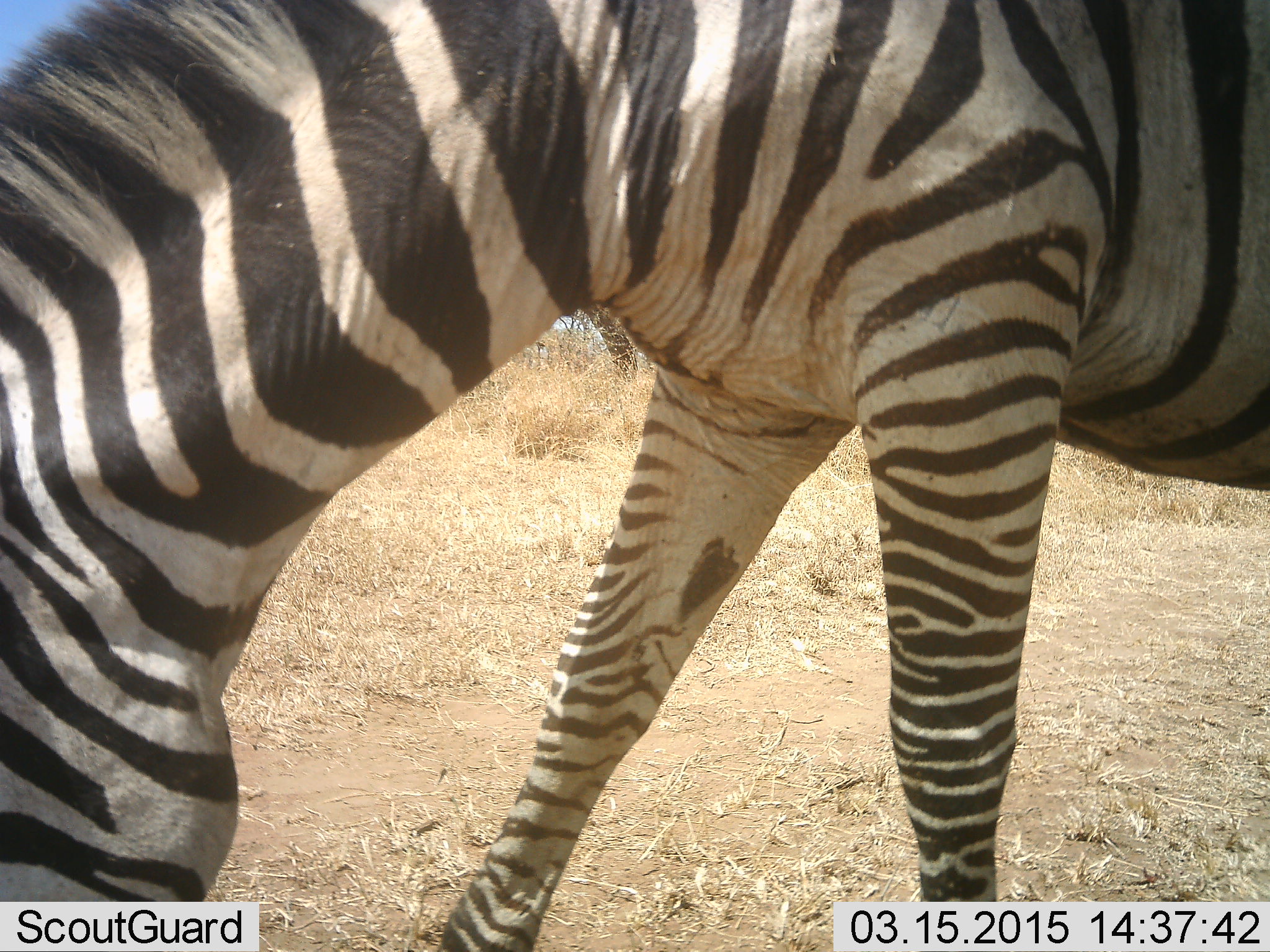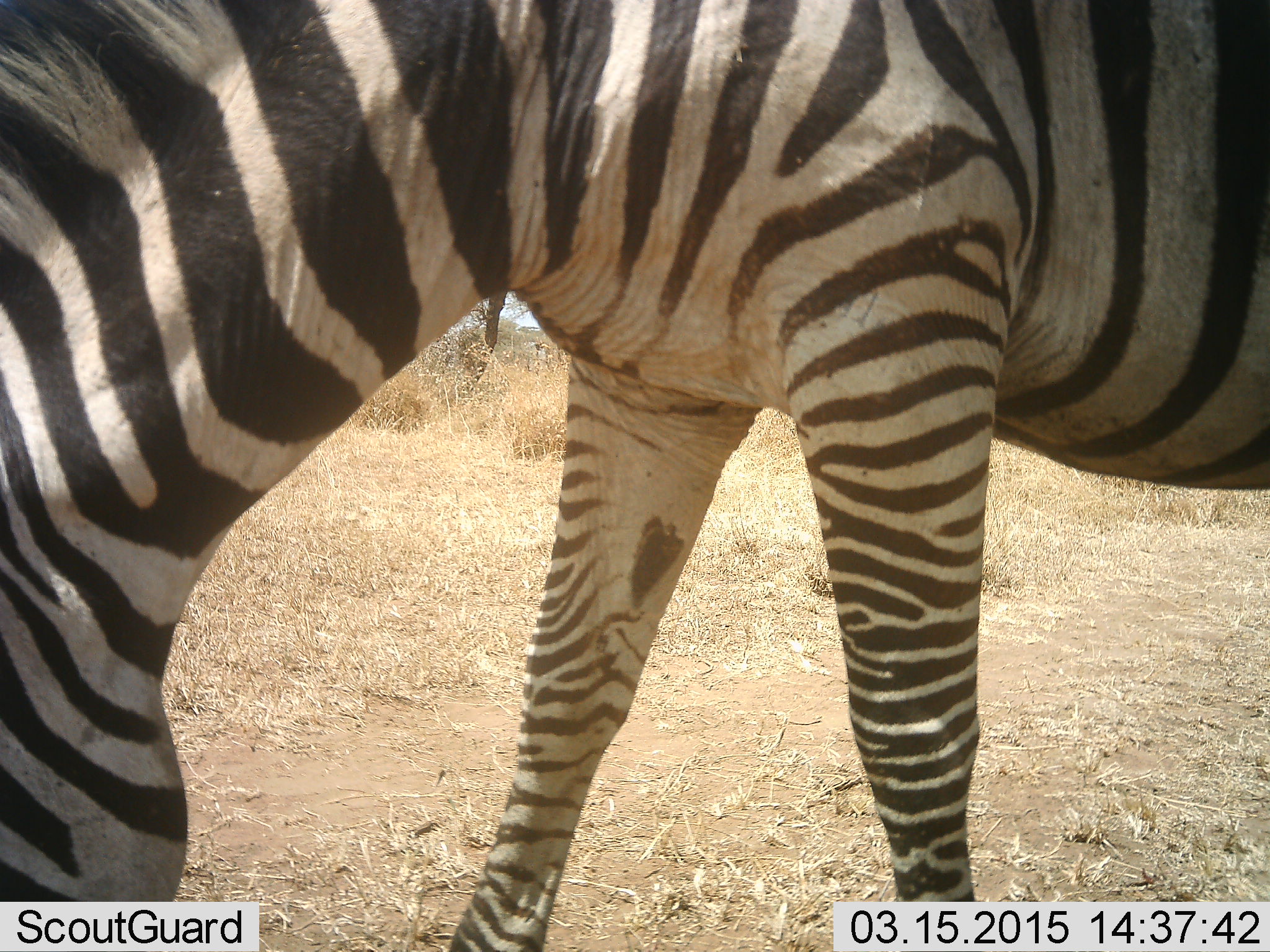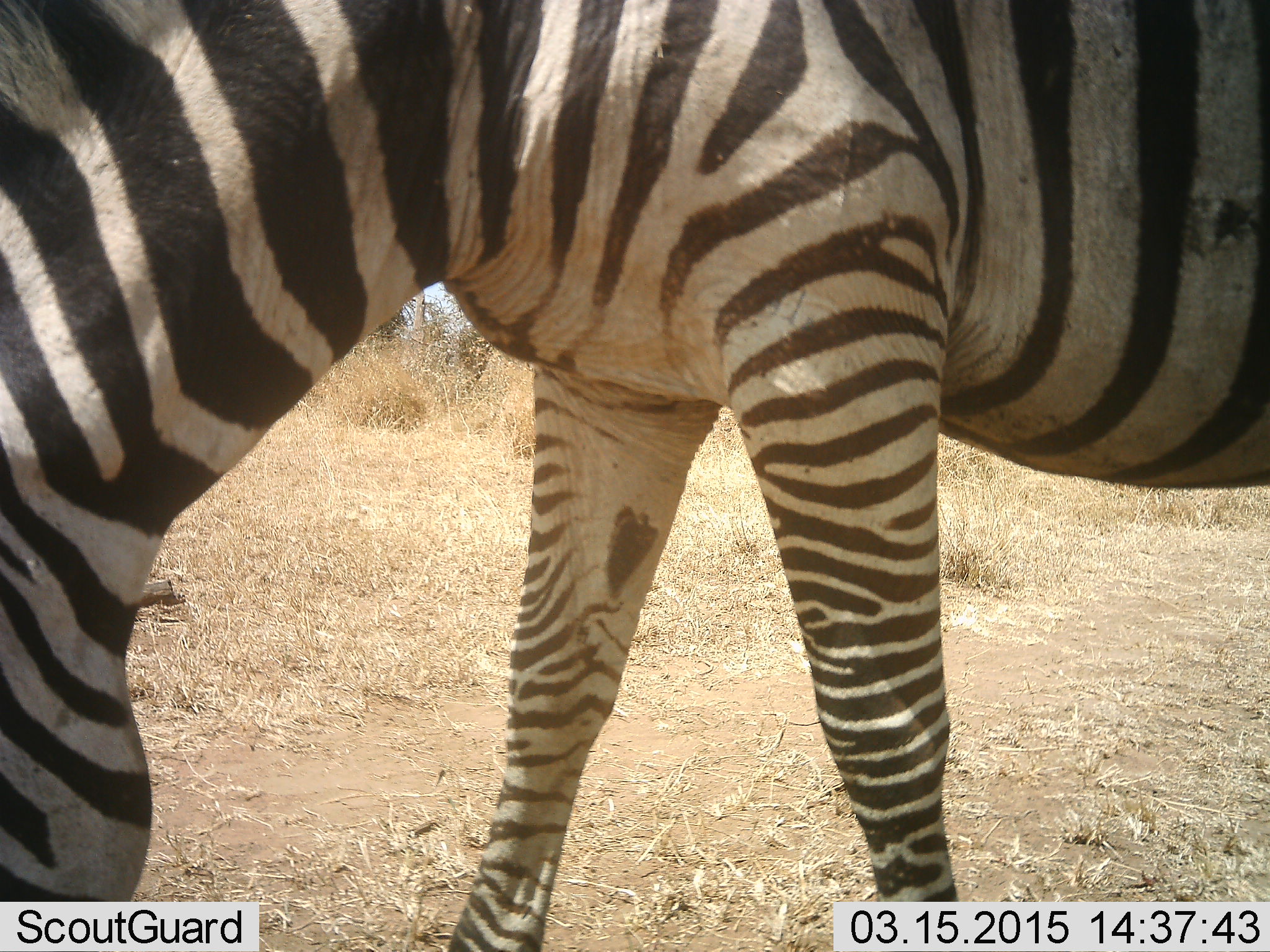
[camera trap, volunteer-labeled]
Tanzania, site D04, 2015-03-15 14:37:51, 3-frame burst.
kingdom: Animalia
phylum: Chordata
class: Mammalia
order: Perissodactyla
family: Equidae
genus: Equus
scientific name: Equus quagga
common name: plains zebra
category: zebra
Zebra (plains zebra) (Equus quagga), count 1. Behavior (volunteer vote fractions): standing 10%, resting 0%, moving 0%, interacting 10%. Young present (vote fraction): 0%. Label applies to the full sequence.